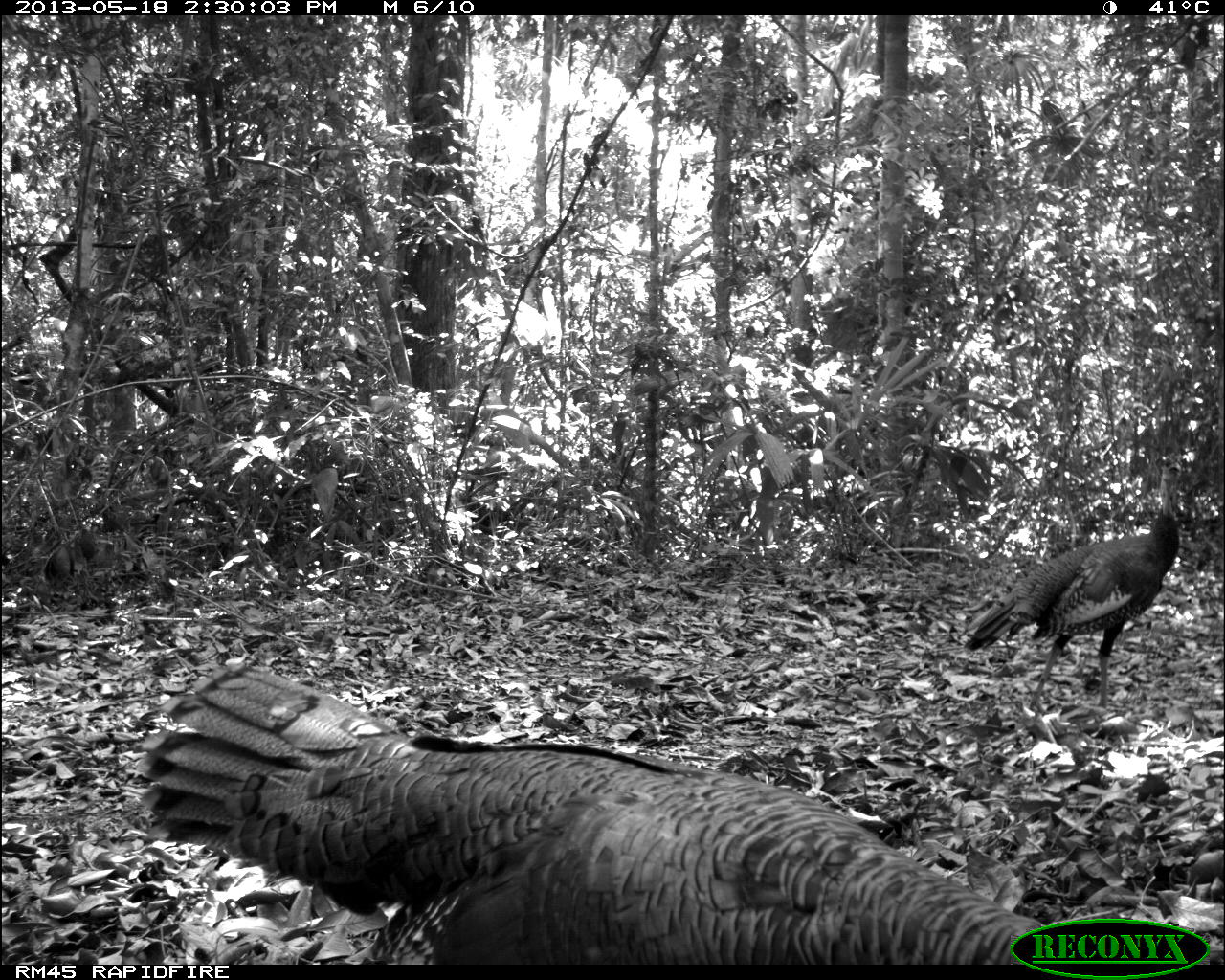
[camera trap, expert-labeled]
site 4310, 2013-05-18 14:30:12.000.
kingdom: Animalia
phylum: Chordata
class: Aves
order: Galliformes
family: Phasianidae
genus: Meleagris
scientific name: Meleagris ocellata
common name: ocellated turkey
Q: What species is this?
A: Meleagris ocellata (ocellated turkey).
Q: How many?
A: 12.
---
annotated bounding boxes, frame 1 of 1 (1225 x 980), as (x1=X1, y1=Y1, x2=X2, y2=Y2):
meleagris ocellata: (x1=134, y1=661, x2=1048, y2=965); (x1=962, y1=450, x2=1183, y2=715)